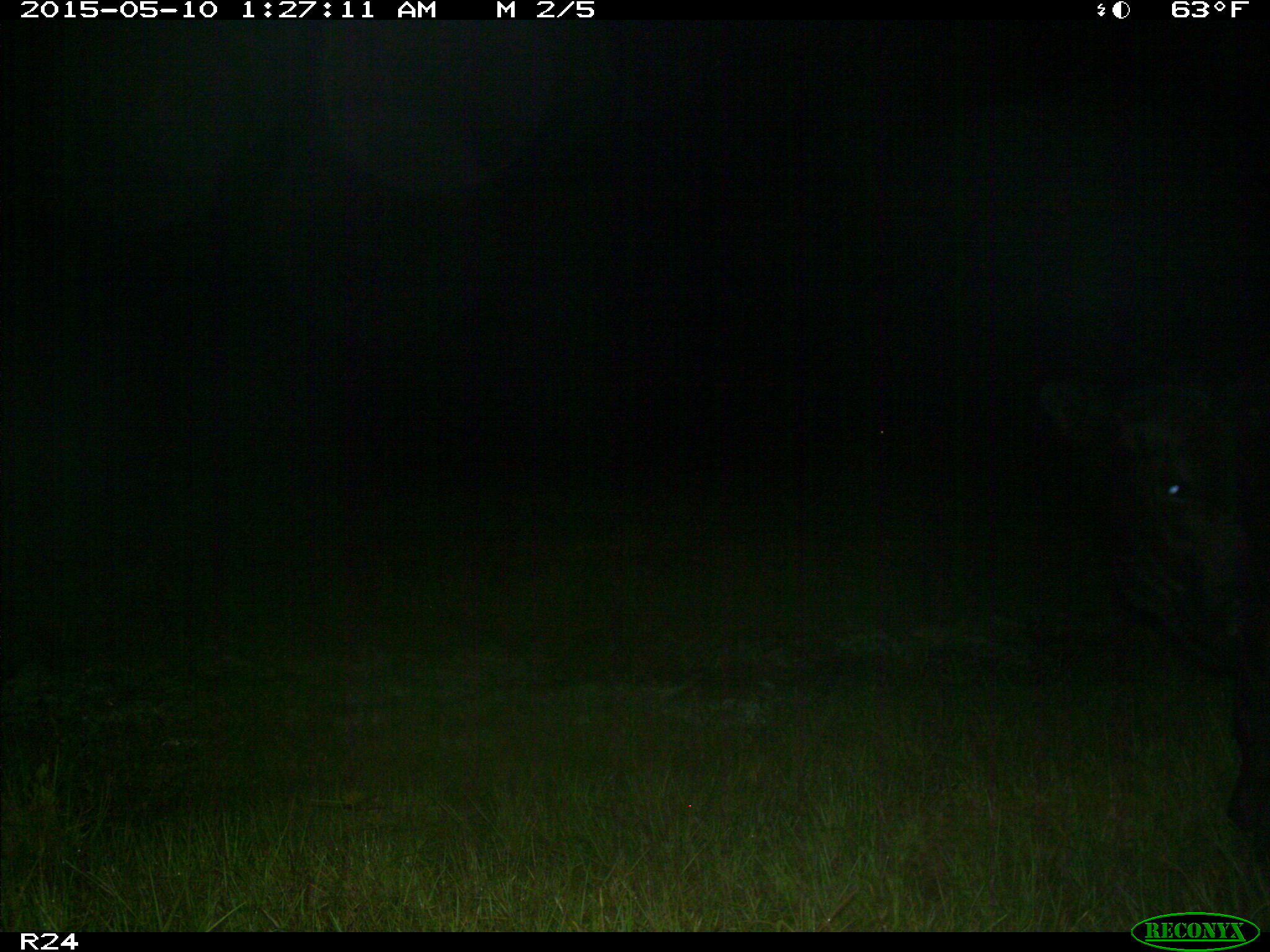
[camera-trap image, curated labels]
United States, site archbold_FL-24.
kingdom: Animalia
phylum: Chordata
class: Mammalia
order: Artiodactyla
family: Bovidae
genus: Bos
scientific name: Bos taurus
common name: domestic cow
Bos taurus (domestic cow).